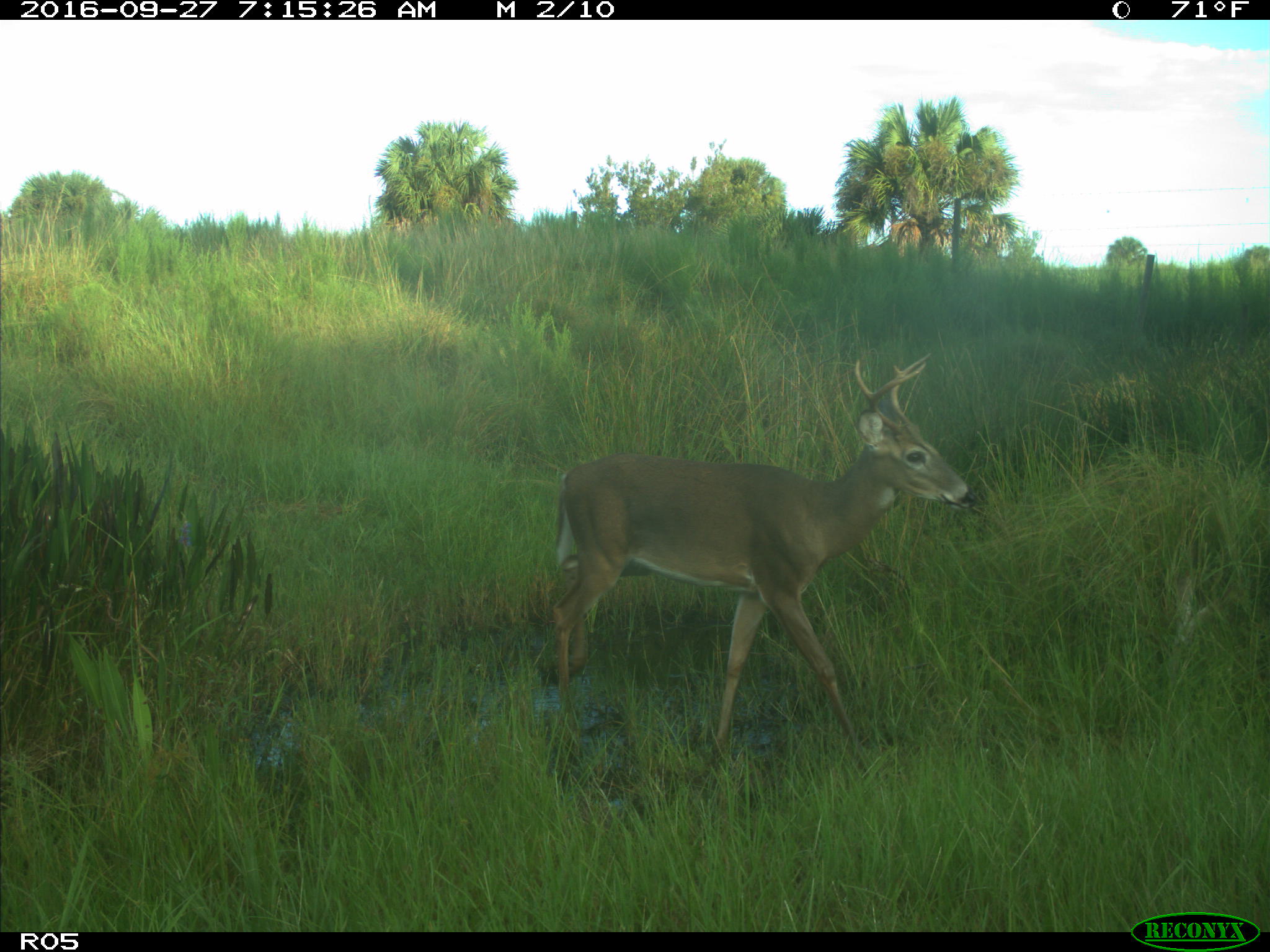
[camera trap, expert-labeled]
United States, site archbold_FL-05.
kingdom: Animalia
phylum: Chordata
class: Mammalia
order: Artiodactyla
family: Cervidae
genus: Odocoileus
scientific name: Odocoileus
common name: deer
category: unidentified deer